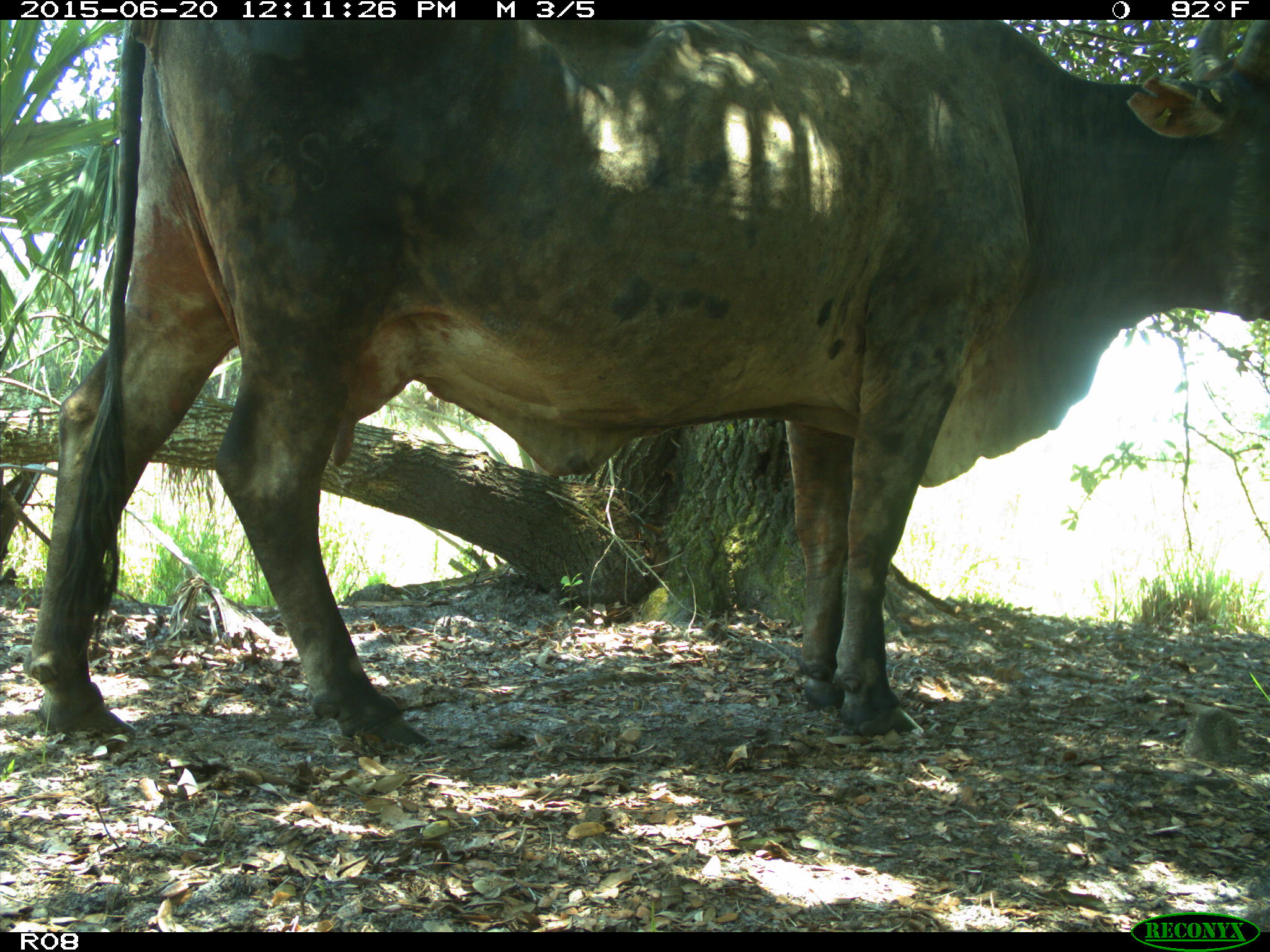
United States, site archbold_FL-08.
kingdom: Animalia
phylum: Chordata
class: Mammalia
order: Artiodactyla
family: Bovidae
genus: Bos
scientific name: Bos taurus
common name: domestic cow